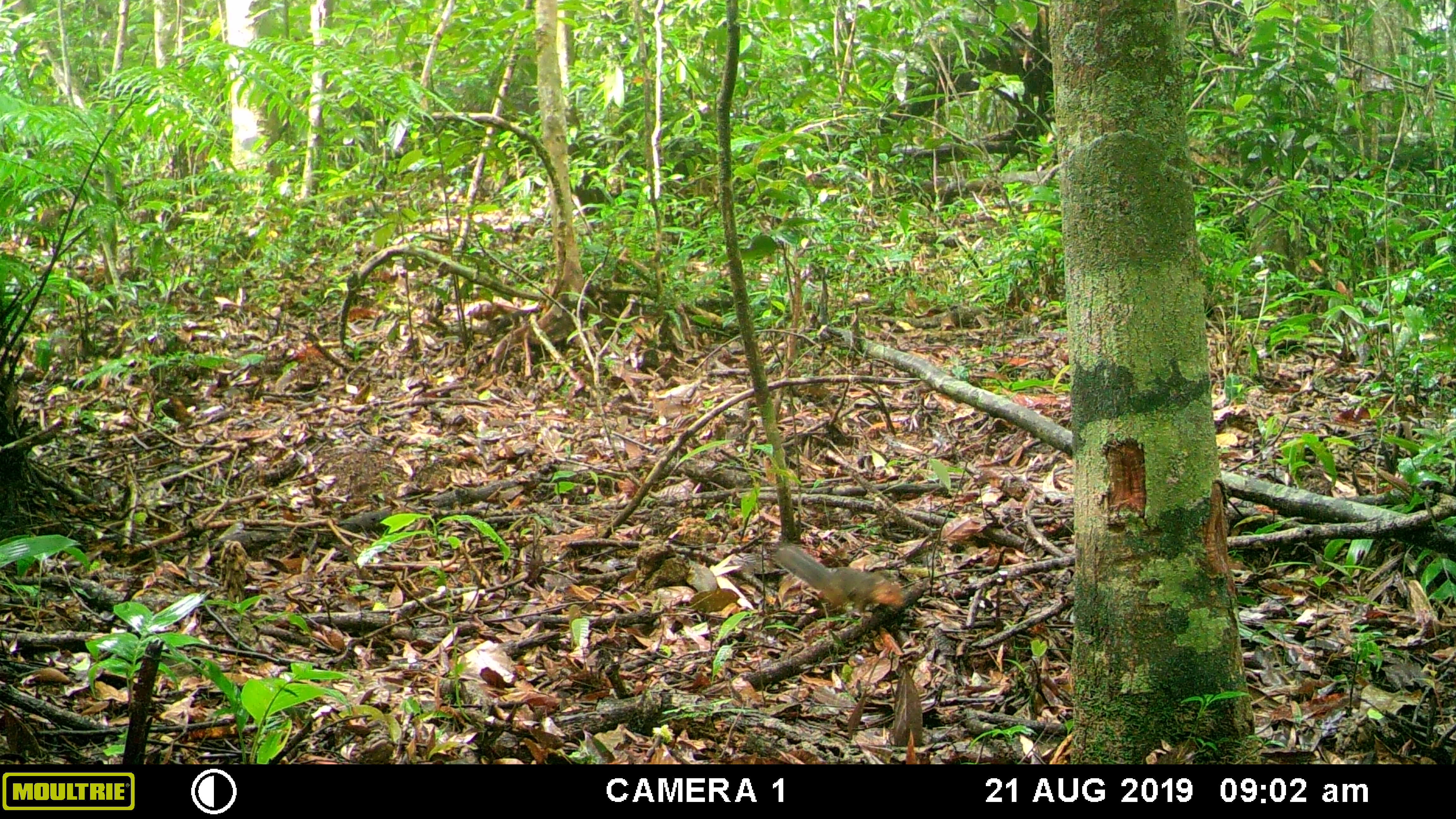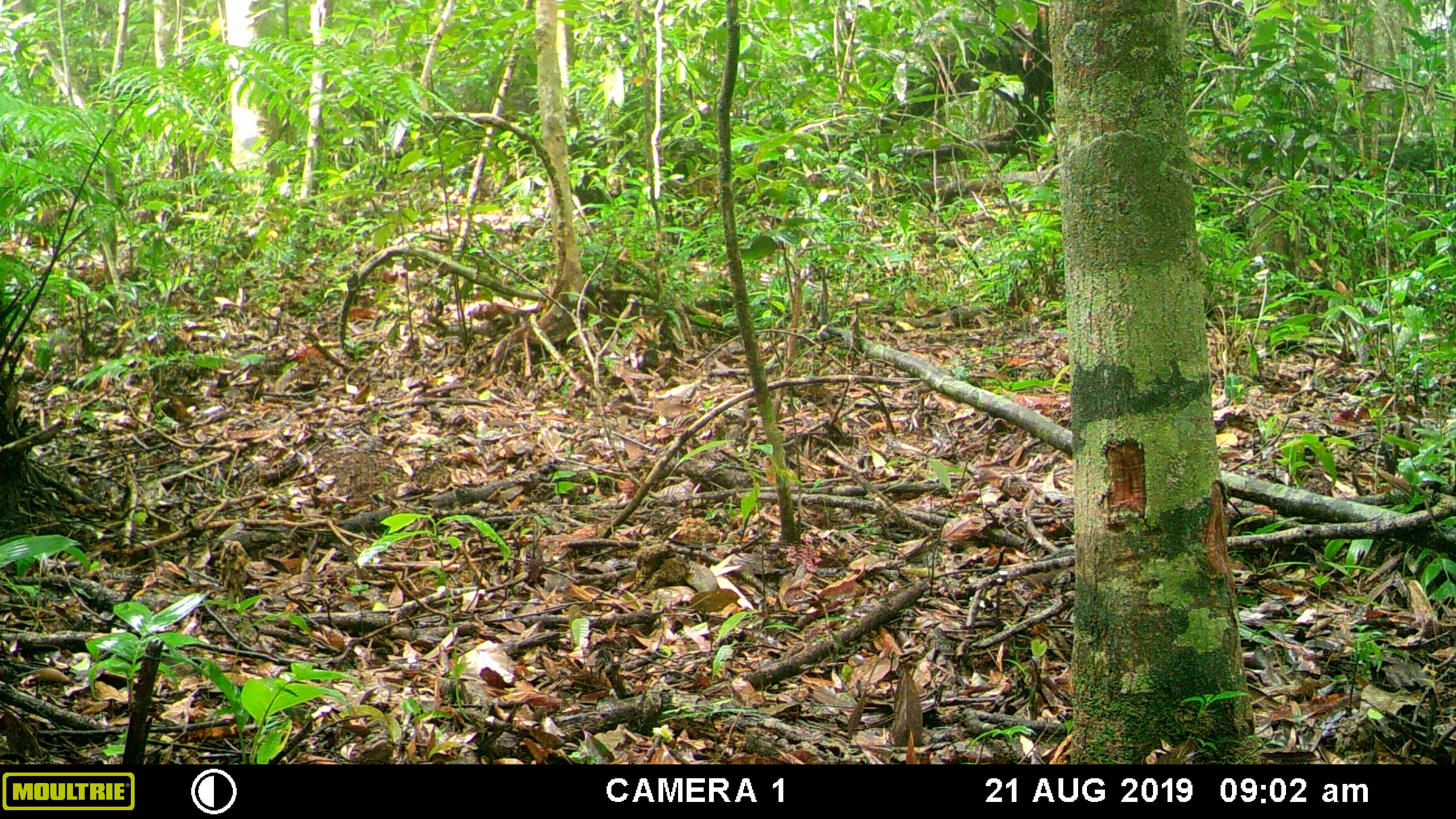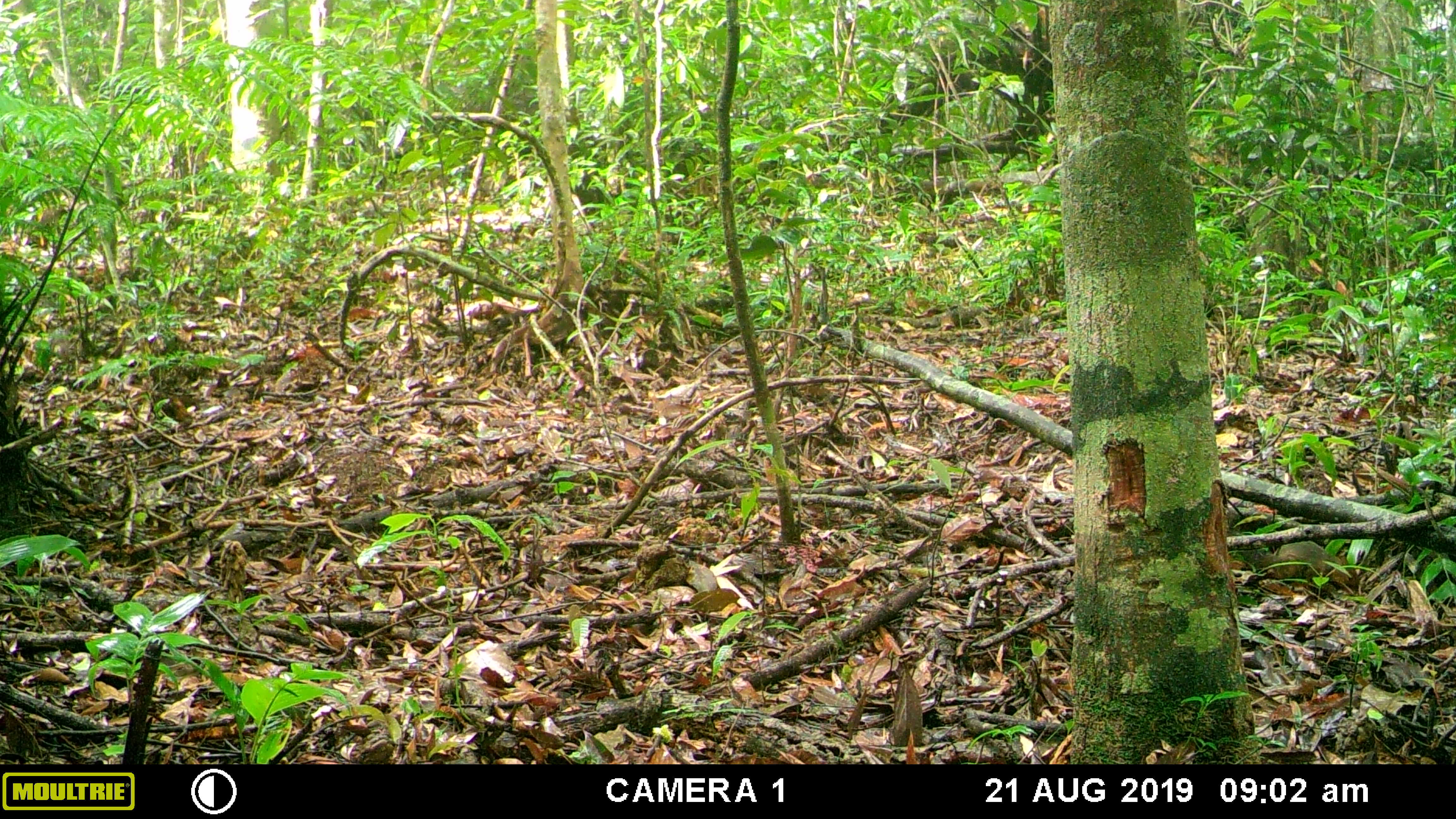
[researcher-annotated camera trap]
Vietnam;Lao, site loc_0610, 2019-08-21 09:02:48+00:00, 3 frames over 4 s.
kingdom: Animalia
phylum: Chordata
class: Mammalia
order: Rodentia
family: Sciuridae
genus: Dremomys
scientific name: Dremomys rufigenis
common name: red-cheeked squirrel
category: red cheeked squirrel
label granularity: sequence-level